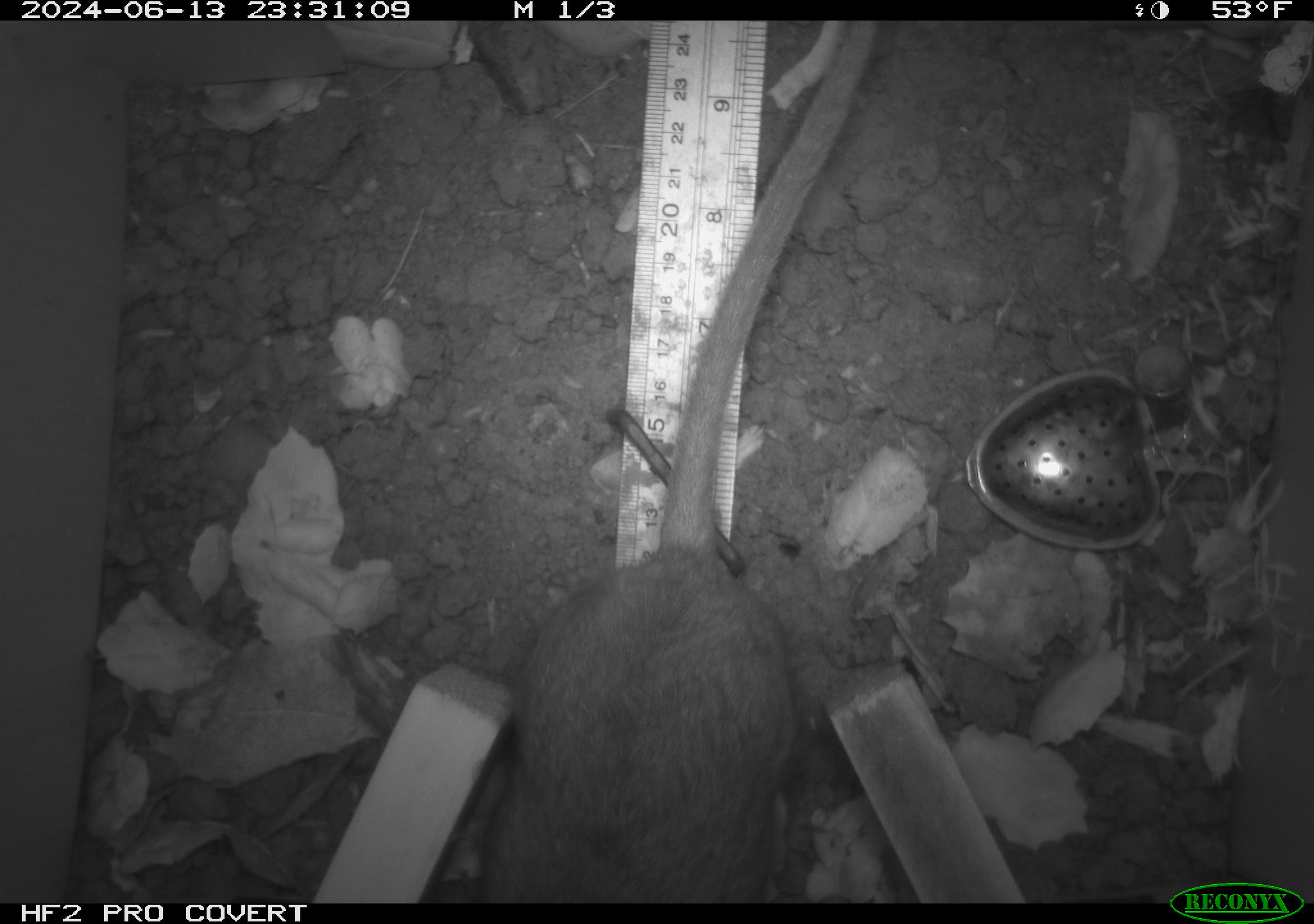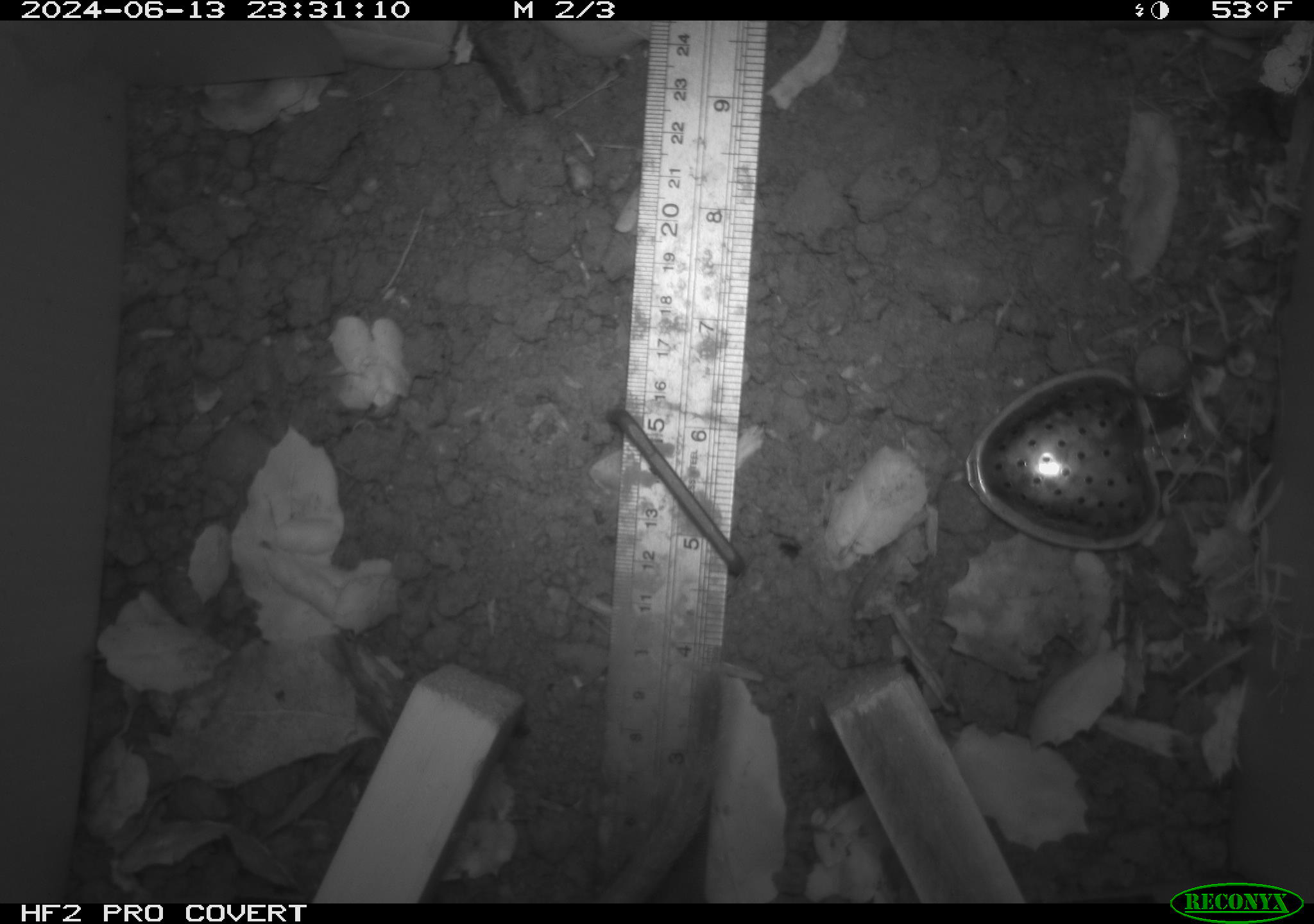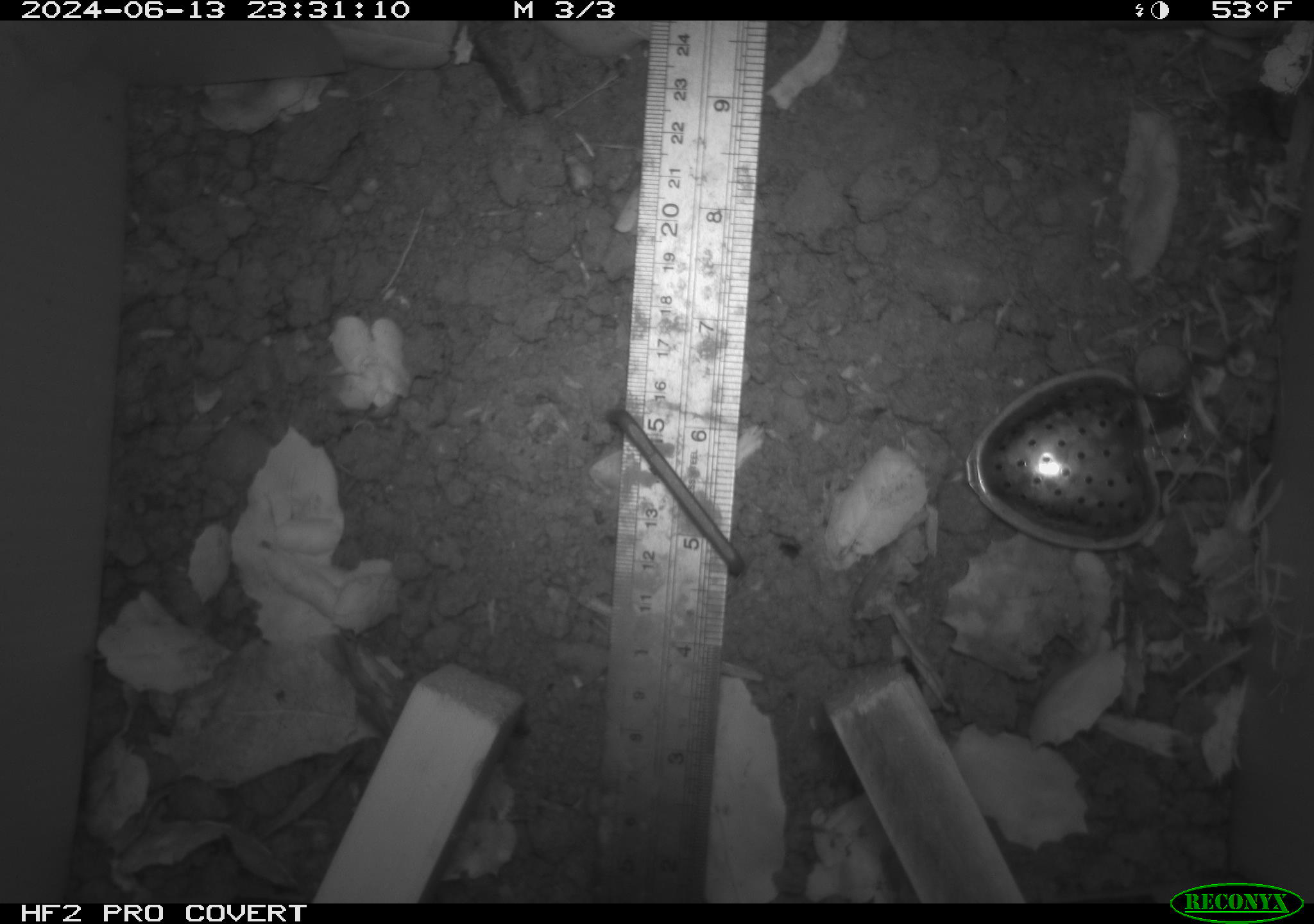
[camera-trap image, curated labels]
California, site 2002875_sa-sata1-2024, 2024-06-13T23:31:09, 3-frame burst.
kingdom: Animalia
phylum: Chordata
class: Mammalia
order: Rodentia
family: Cricetidae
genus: Neotoma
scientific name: Neotoma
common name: pack rat or woodrat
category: neotoma species